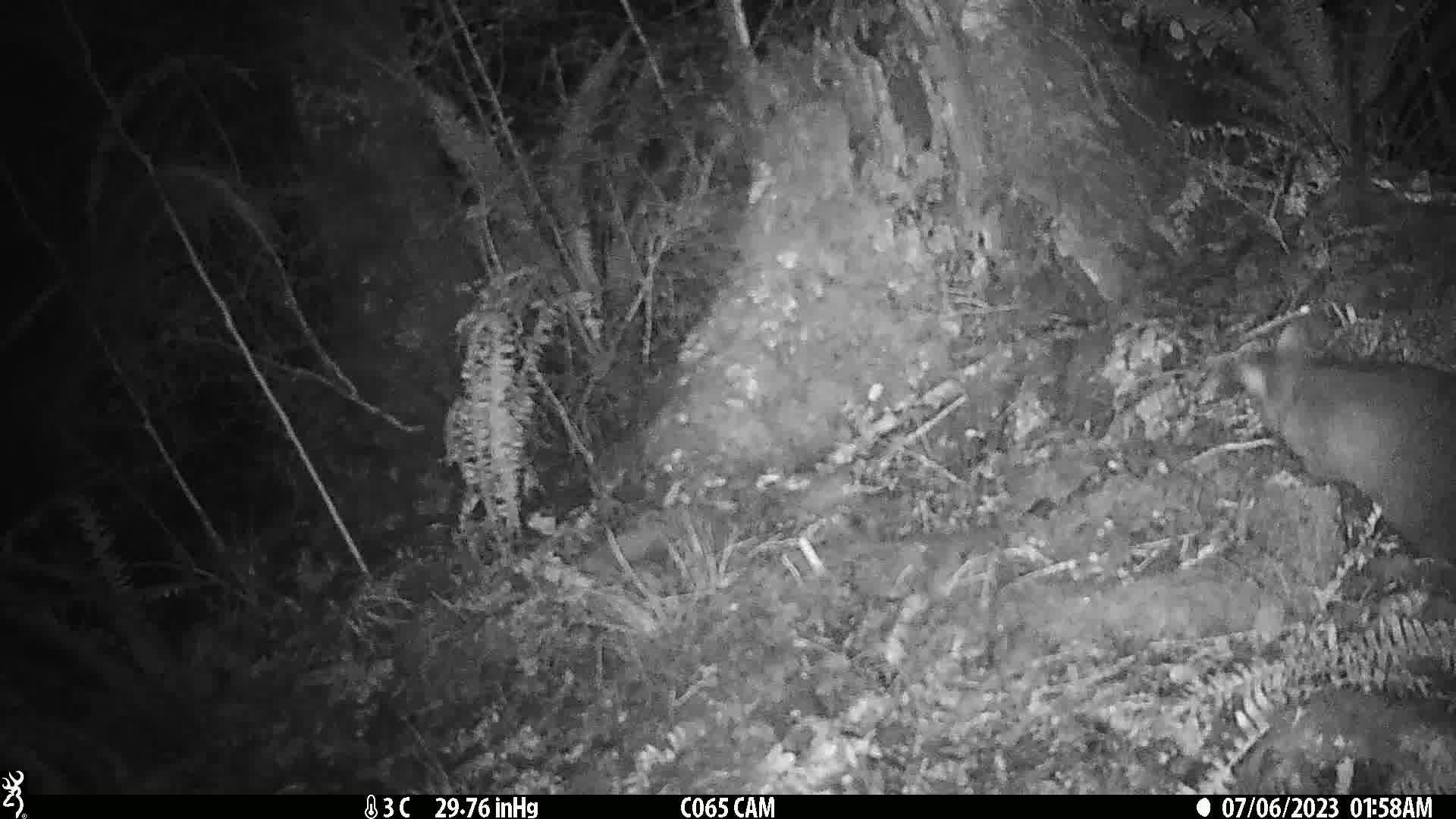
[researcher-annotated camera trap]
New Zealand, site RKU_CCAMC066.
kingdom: Animalia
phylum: Chordata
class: Mammalia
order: Diprotodontia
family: Phalangeridae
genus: Trichosurus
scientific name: Trichosurus vulpecula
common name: common brushtail possum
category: possum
Possum (common brushtail possum) (Trichosurus vulpecula).